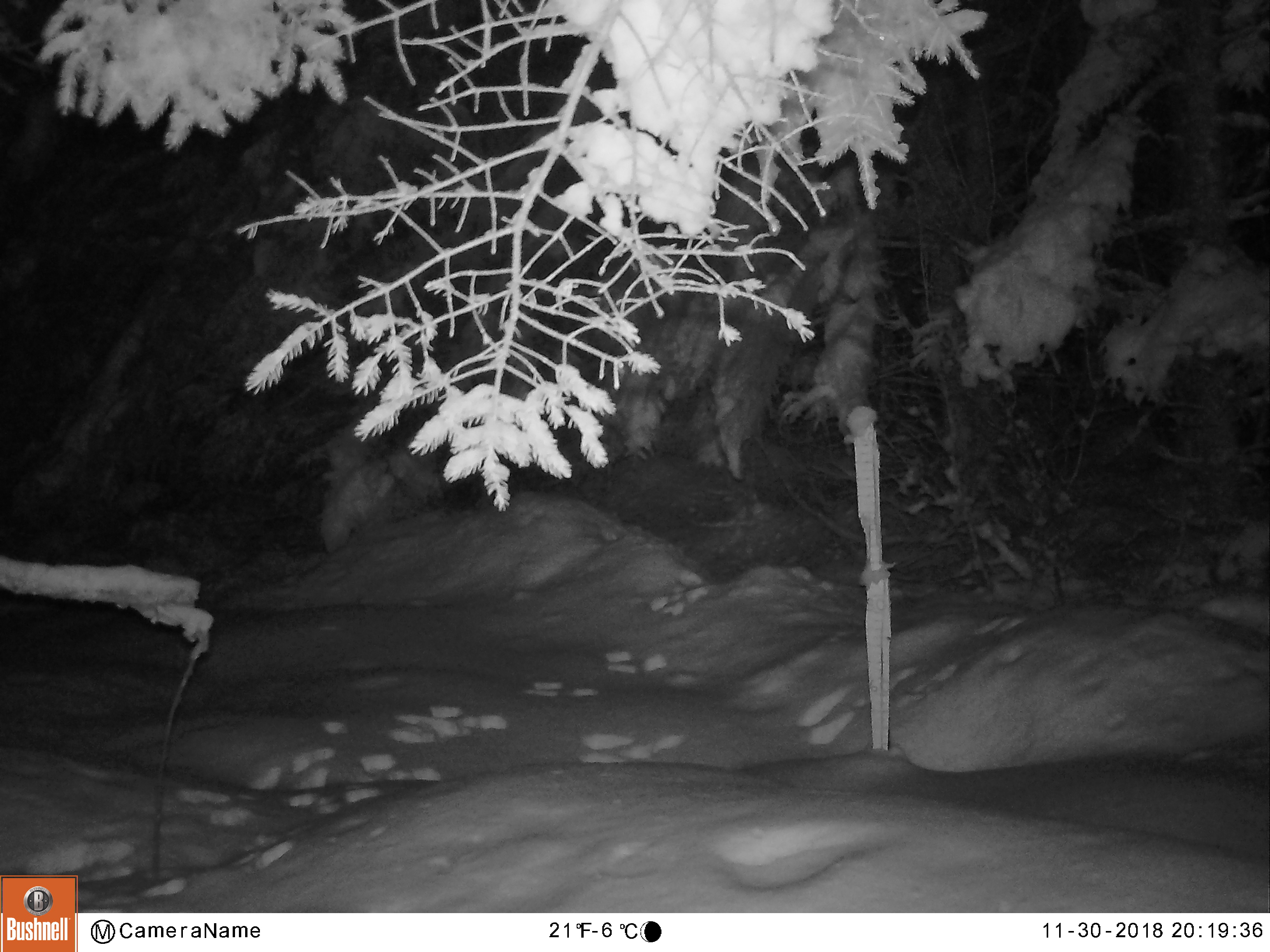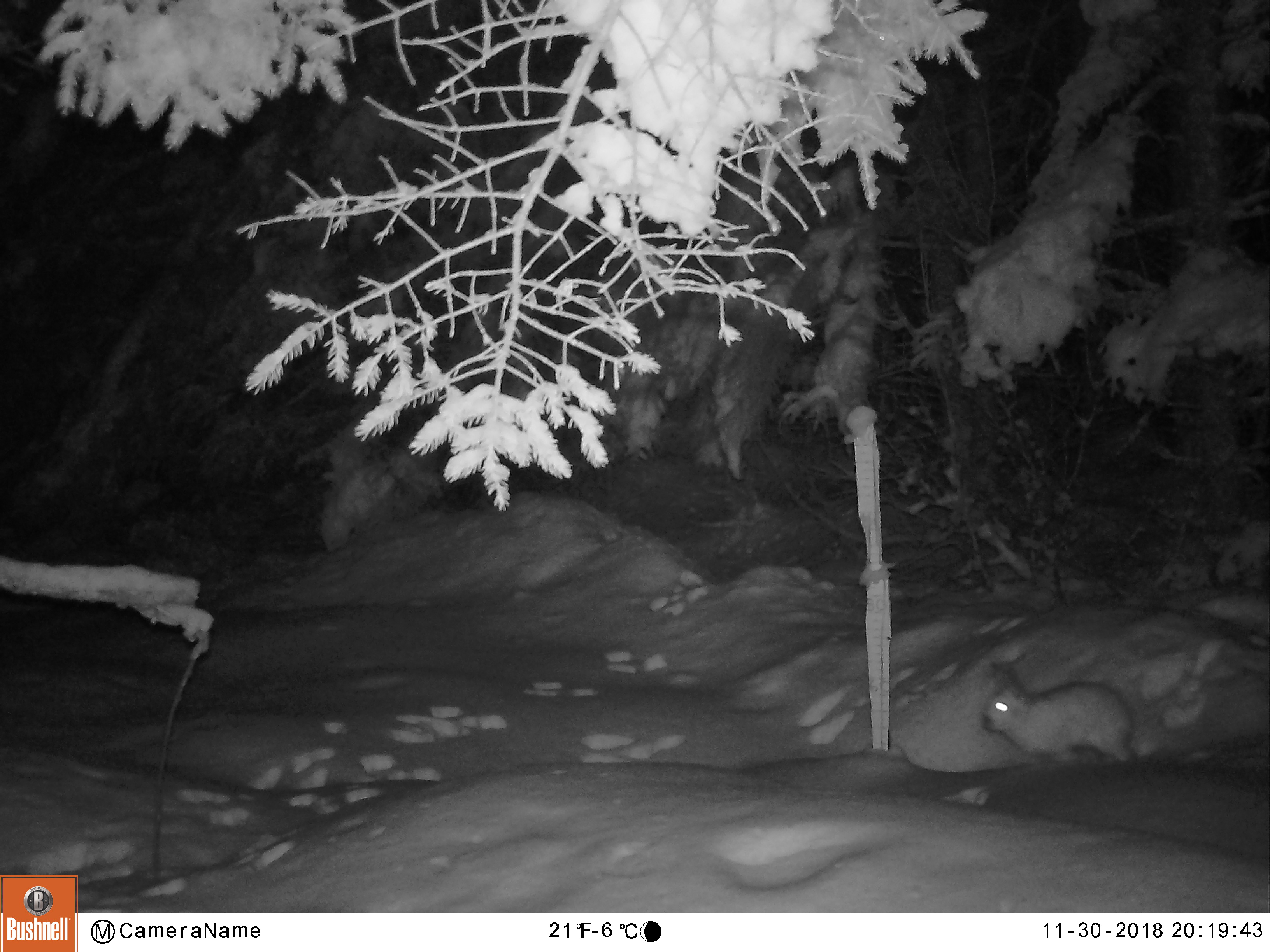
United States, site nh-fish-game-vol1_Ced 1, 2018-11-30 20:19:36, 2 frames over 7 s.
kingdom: Animalia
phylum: Chordata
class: Mammalia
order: Lagomorpha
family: Leporidae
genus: Lepus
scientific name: Lepus americanus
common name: snowshoe hare